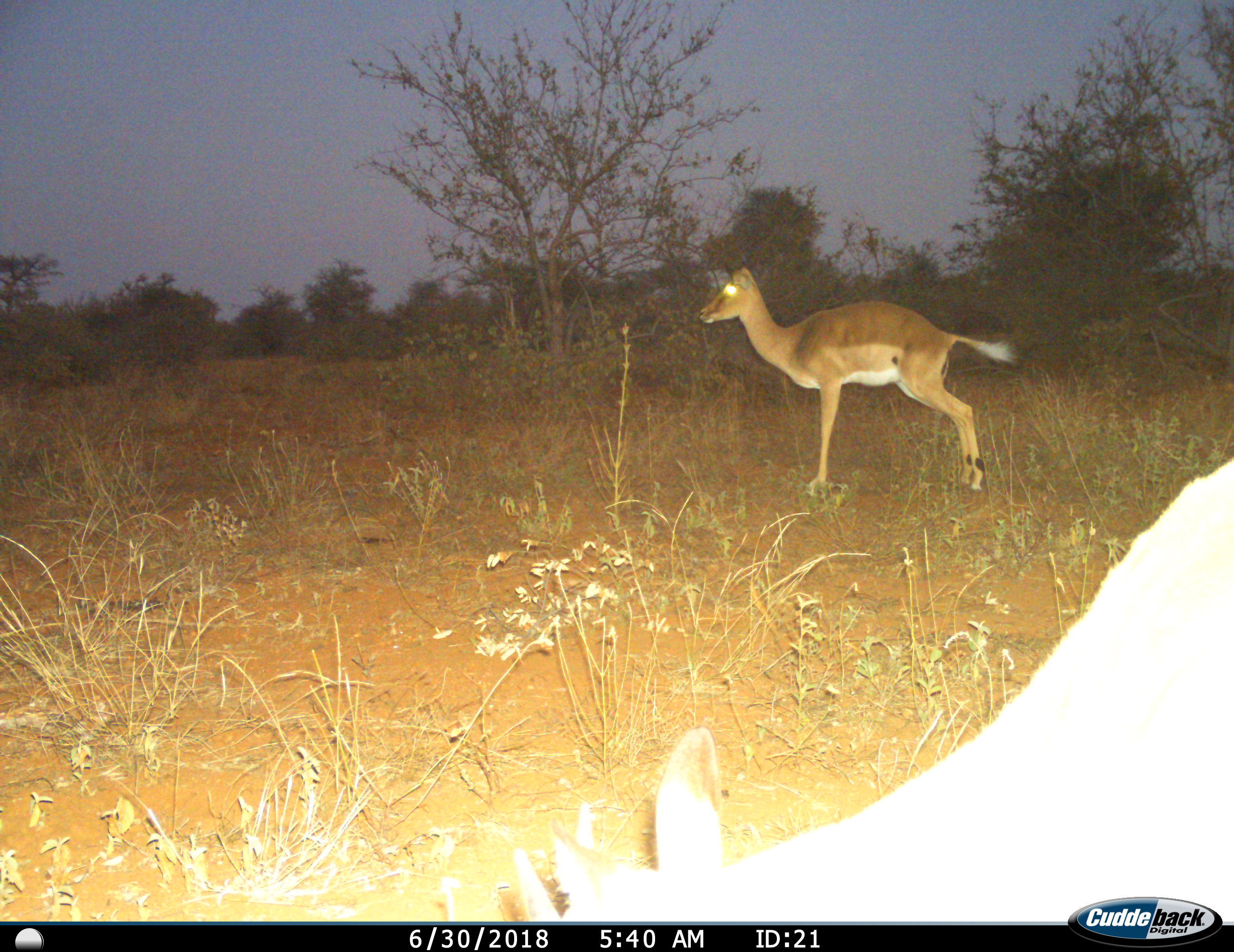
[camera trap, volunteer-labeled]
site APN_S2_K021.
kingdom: Animalia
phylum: Chordata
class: Mammalia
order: Artiodactyla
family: Bovidae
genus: Aepyceros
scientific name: Aepyceros melampus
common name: impala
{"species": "impala (Aepyceros melampus)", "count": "2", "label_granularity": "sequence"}